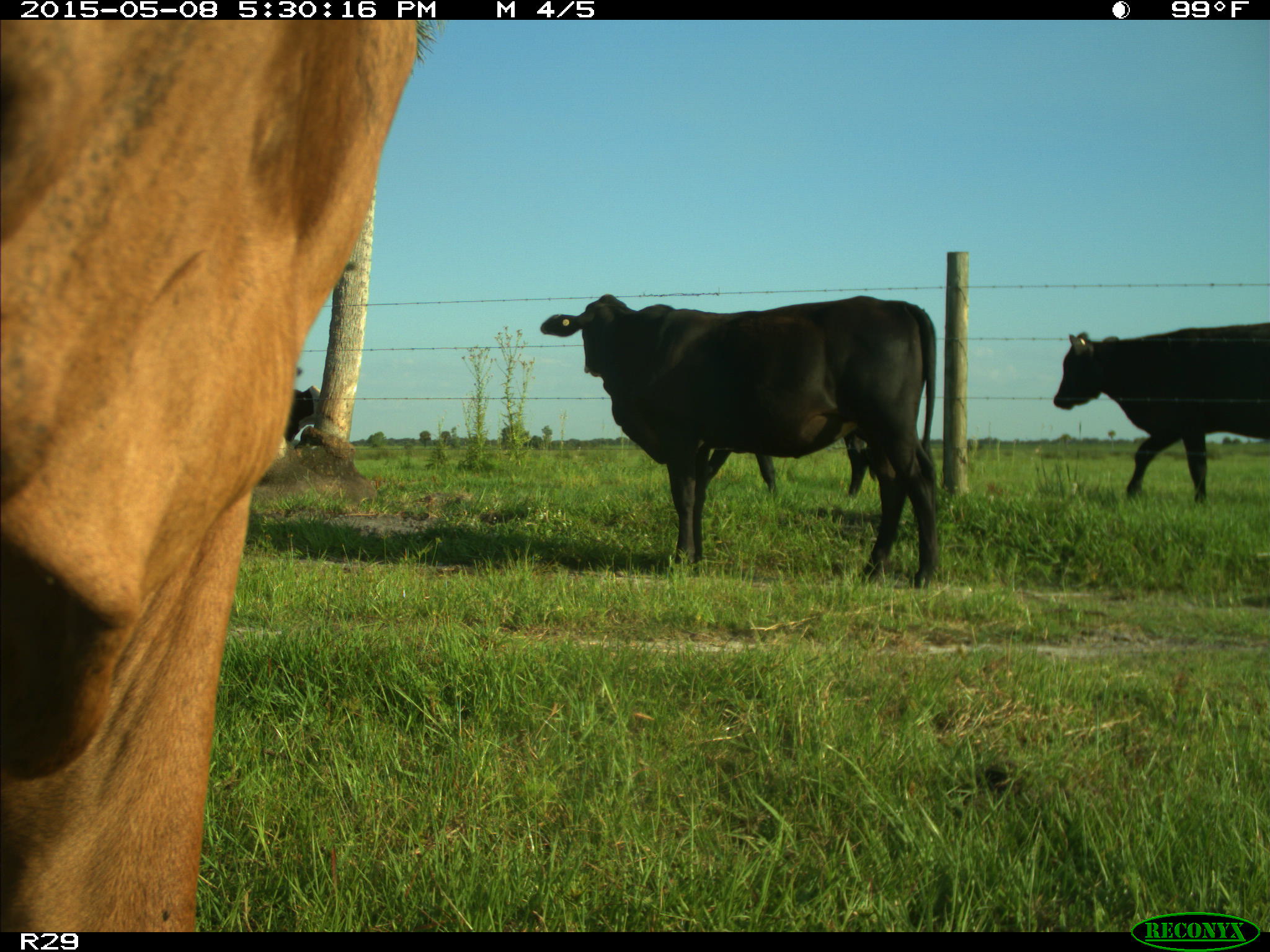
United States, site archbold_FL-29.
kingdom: Animalia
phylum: Chordata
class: Mammalia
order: Artiodactyla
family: Bovidae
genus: Bos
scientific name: Bos taurus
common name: domestic cow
Bos taurus (domestic cow).